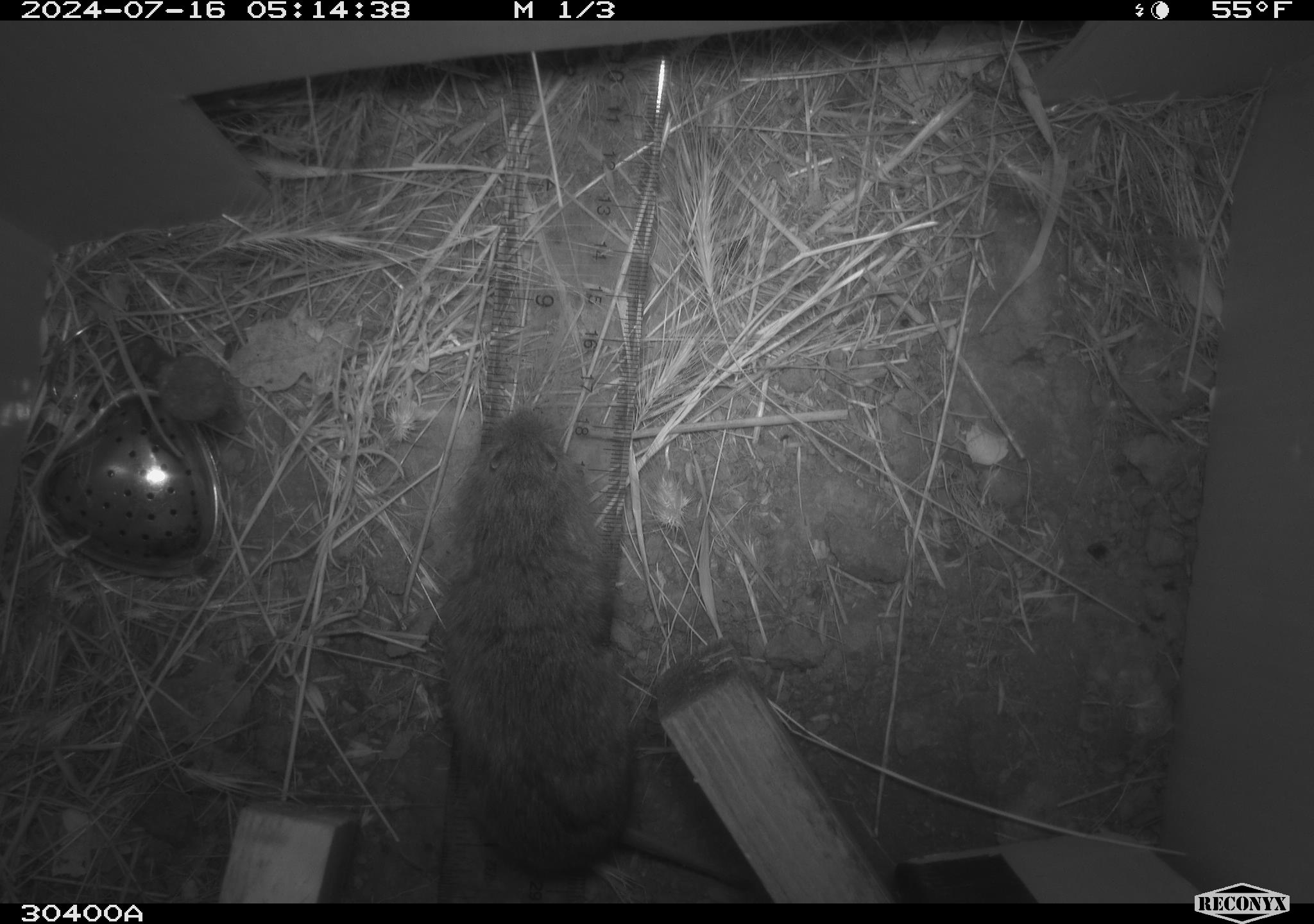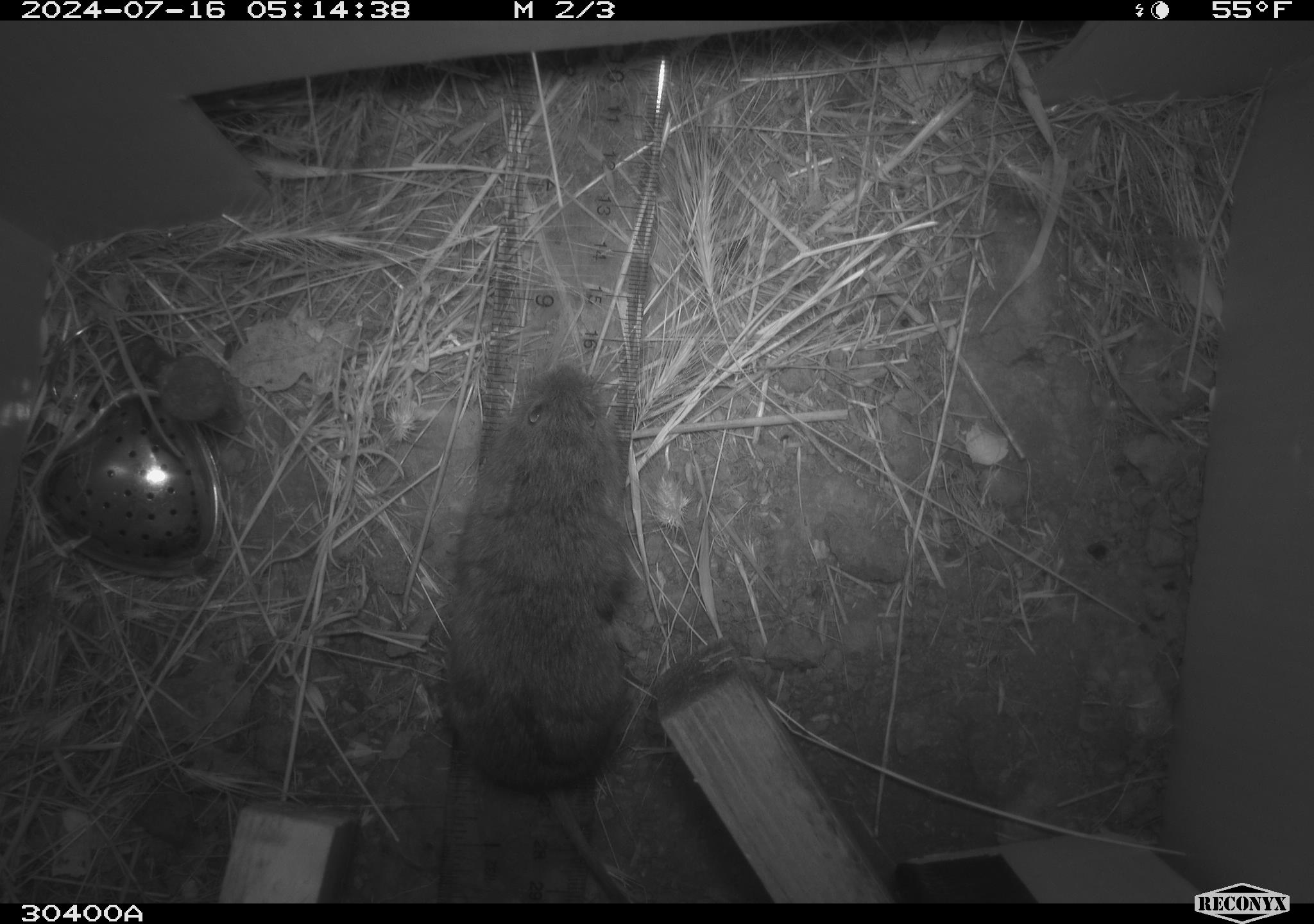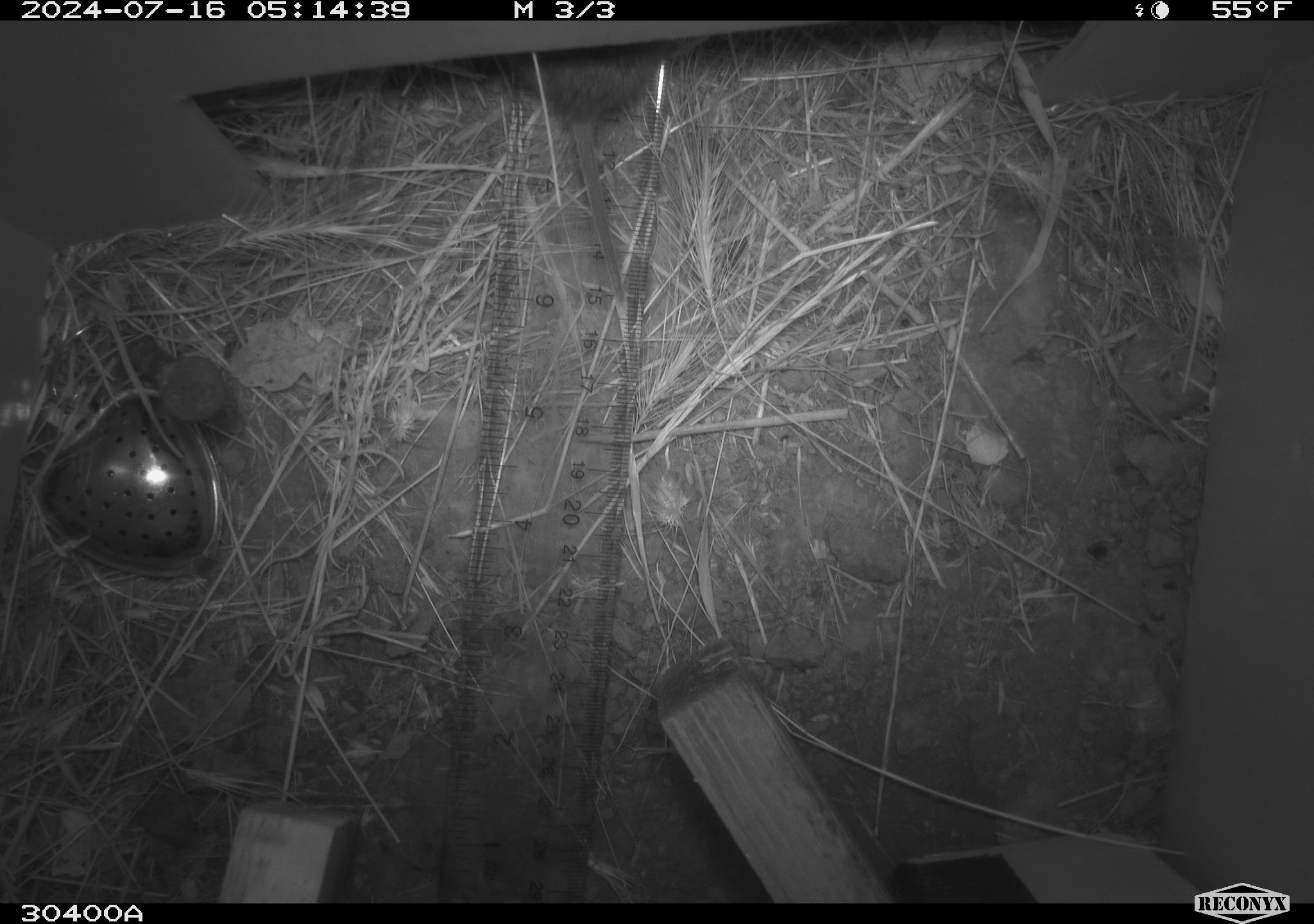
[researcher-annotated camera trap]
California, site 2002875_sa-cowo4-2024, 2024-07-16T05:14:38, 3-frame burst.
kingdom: Animalia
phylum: Chordata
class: Mammalia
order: Rodentia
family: Cricetidae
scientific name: Arvicolinae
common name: voles, lemmings, and muskrats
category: arvicolinae subfamily